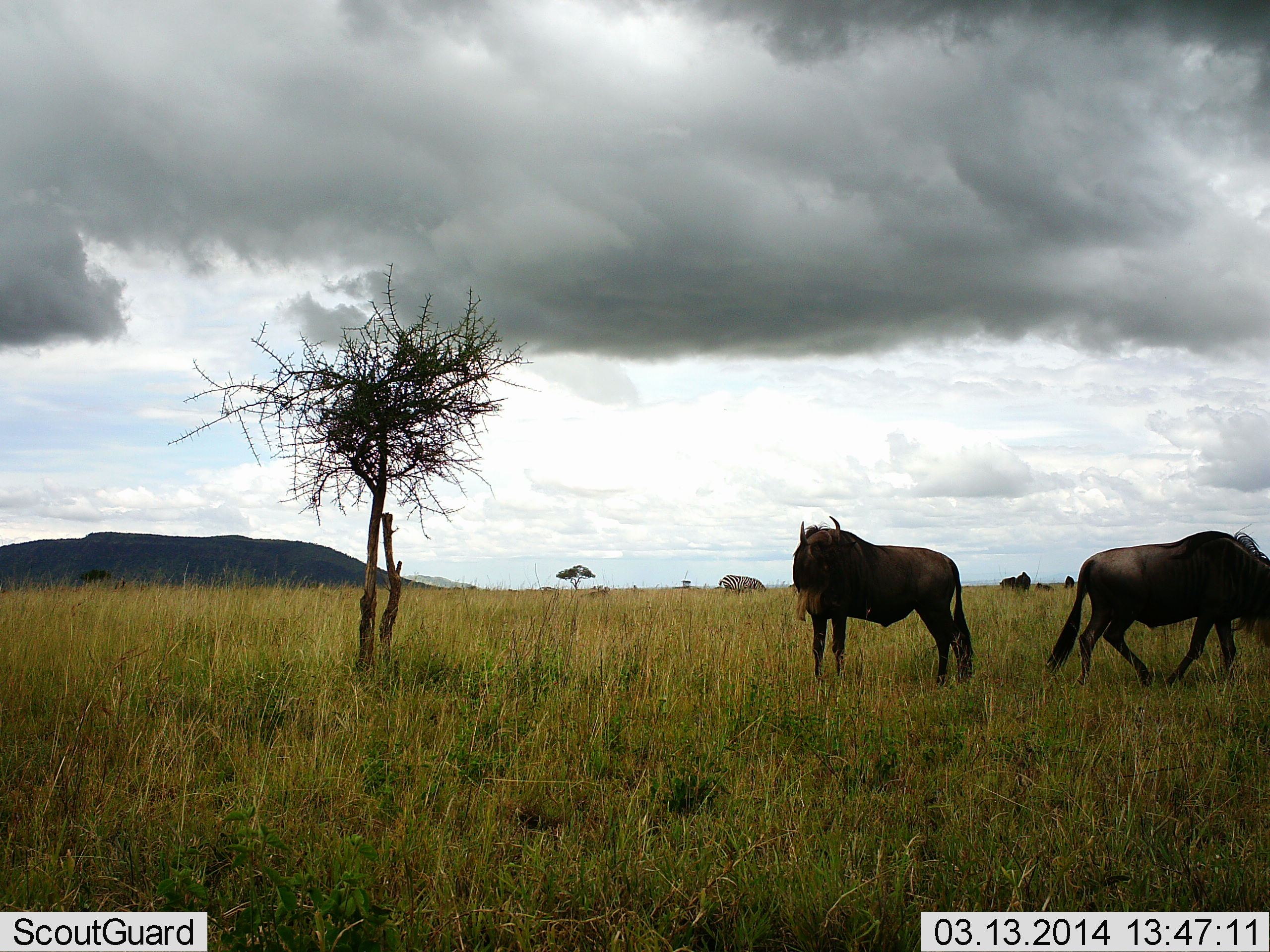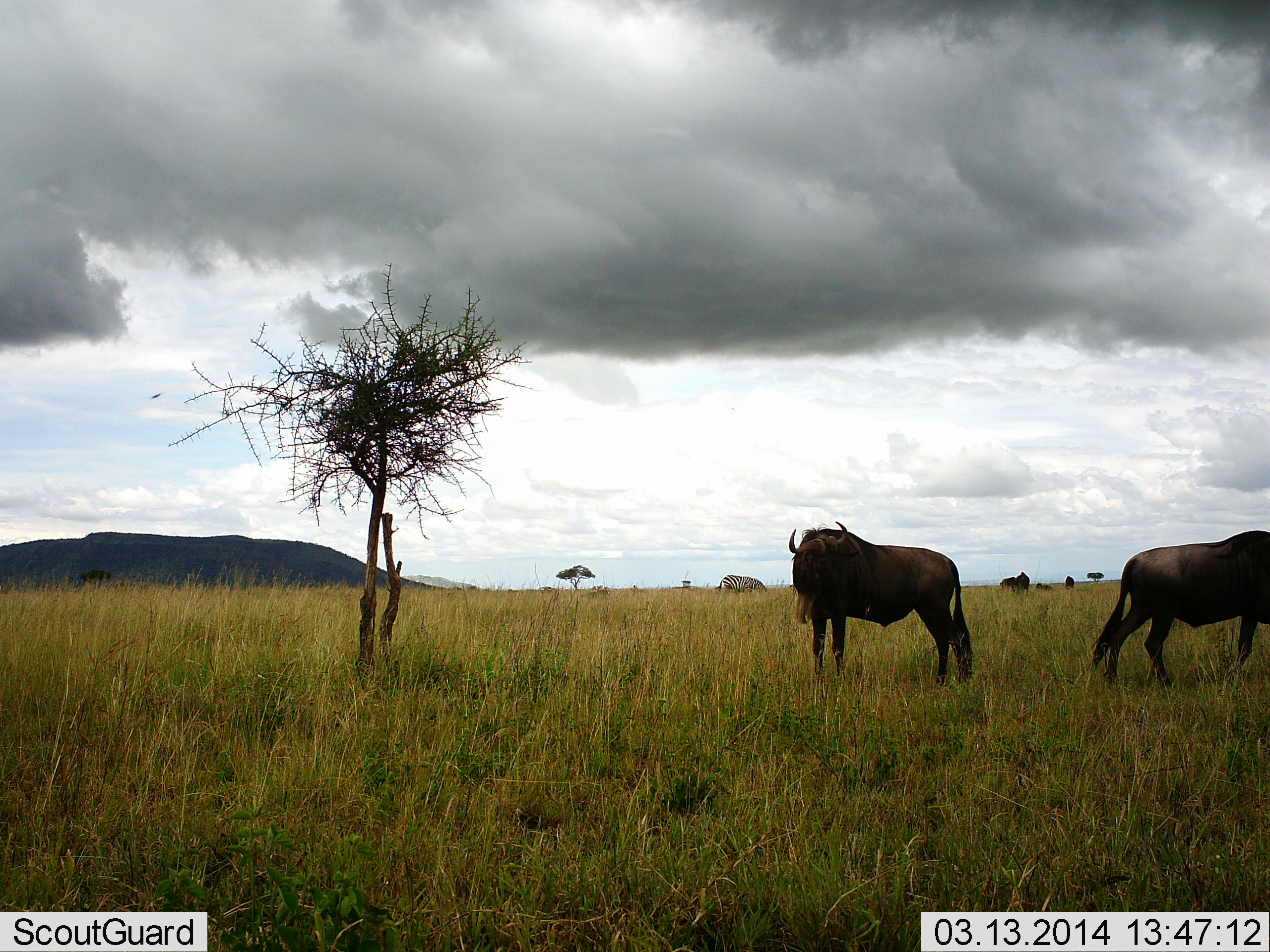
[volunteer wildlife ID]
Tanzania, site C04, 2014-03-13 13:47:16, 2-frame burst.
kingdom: Animalia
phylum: Chordata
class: Mammalia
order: Artiodactyla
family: Bovidae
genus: Connochaetes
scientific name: Connochaetes taurinus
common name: blue wildebeest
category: wildebeest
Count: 4.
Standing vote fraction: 95%.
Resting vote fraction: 0%.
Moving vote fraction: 45%.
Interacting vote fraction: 0%.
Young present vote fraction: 0%.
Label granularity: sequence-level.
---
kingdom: Animalia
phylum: Chordata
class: Mammalia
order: Perissodactyla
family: Equidae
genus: Equus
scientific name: Equus quagga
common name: plains zebra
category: zebra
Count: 1.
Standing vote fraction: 11%.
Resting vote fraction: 0%.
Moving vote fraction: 0%.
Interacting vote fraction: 0%.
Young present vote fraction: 0%.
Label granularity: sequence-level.